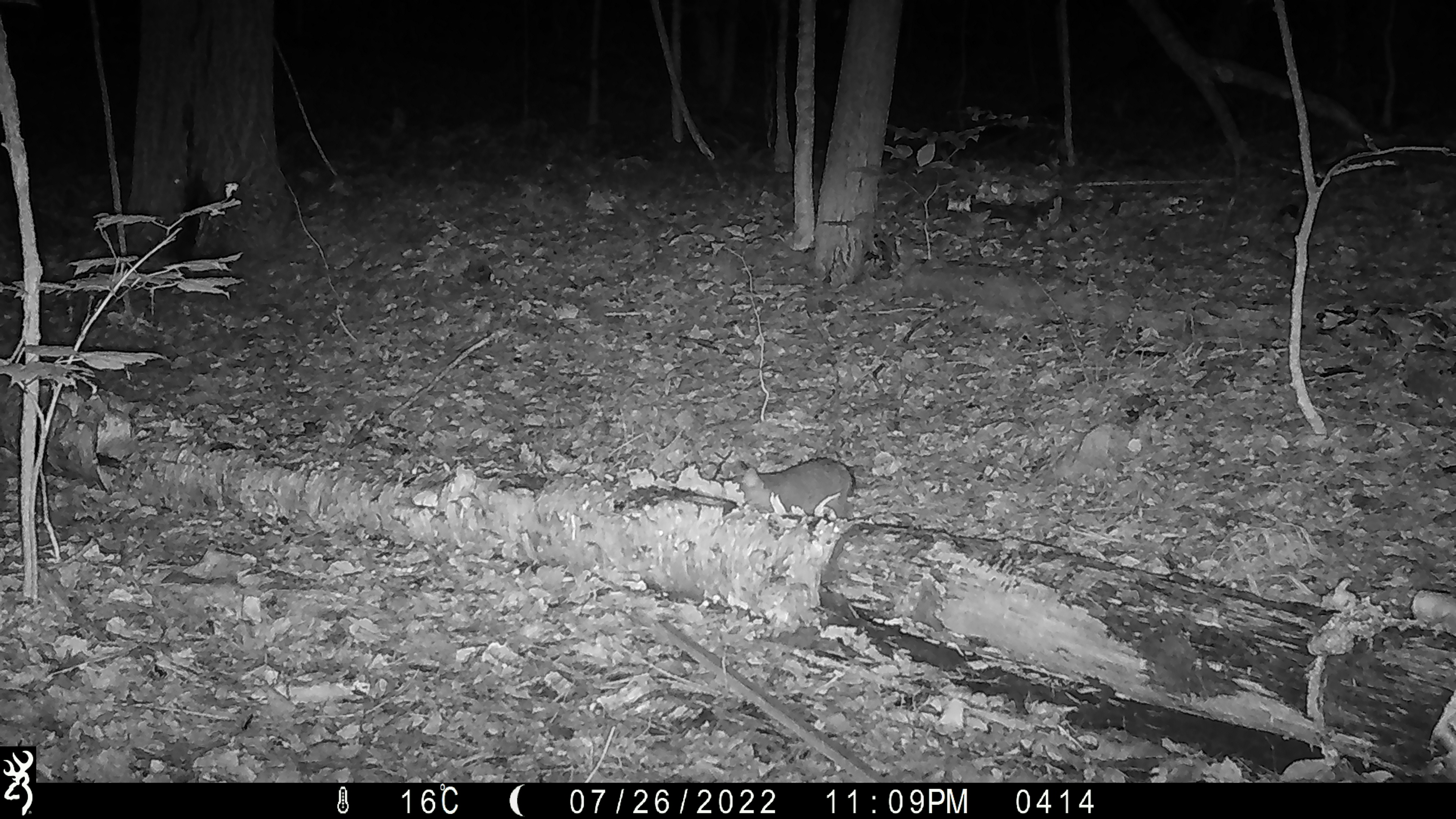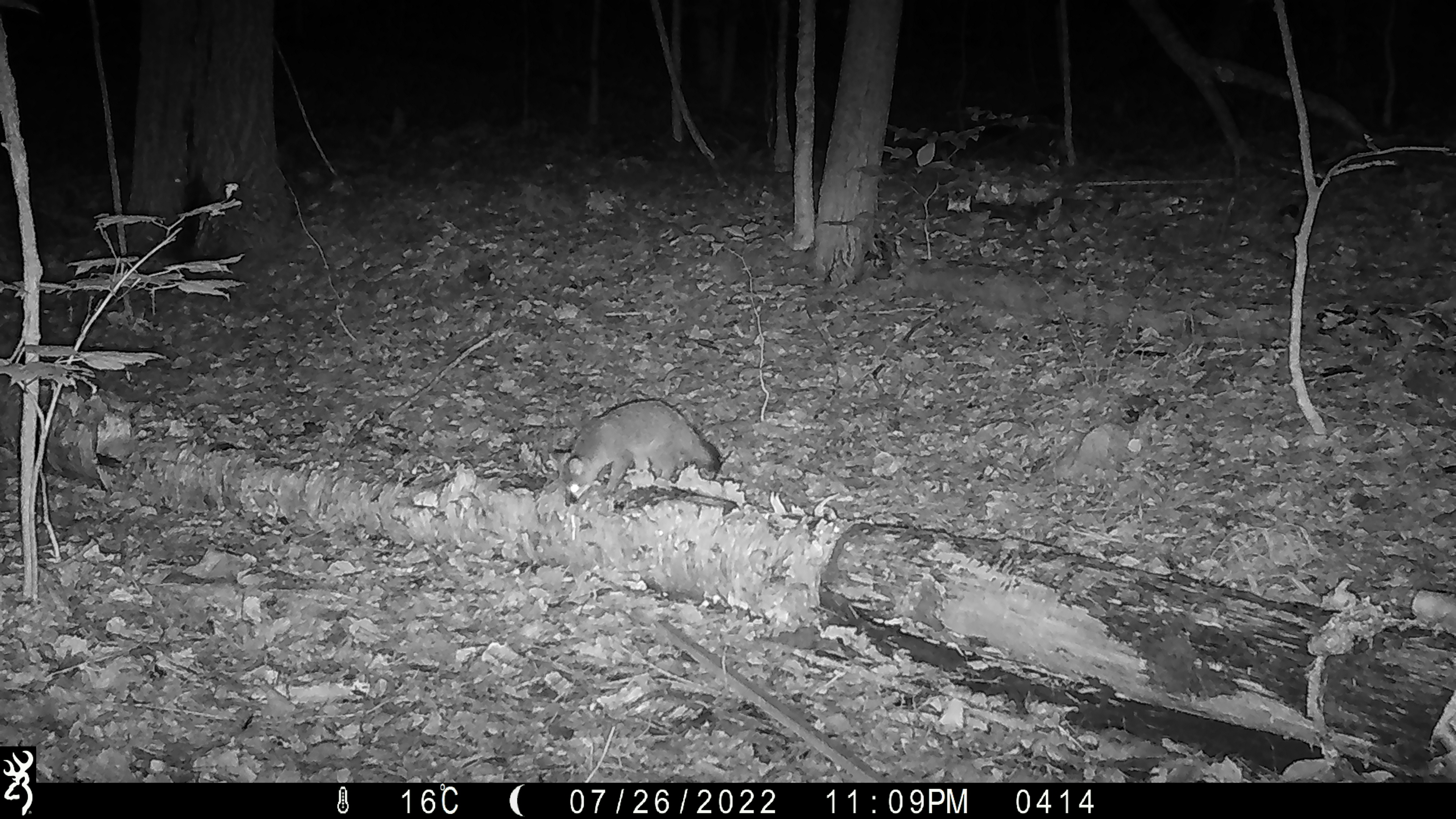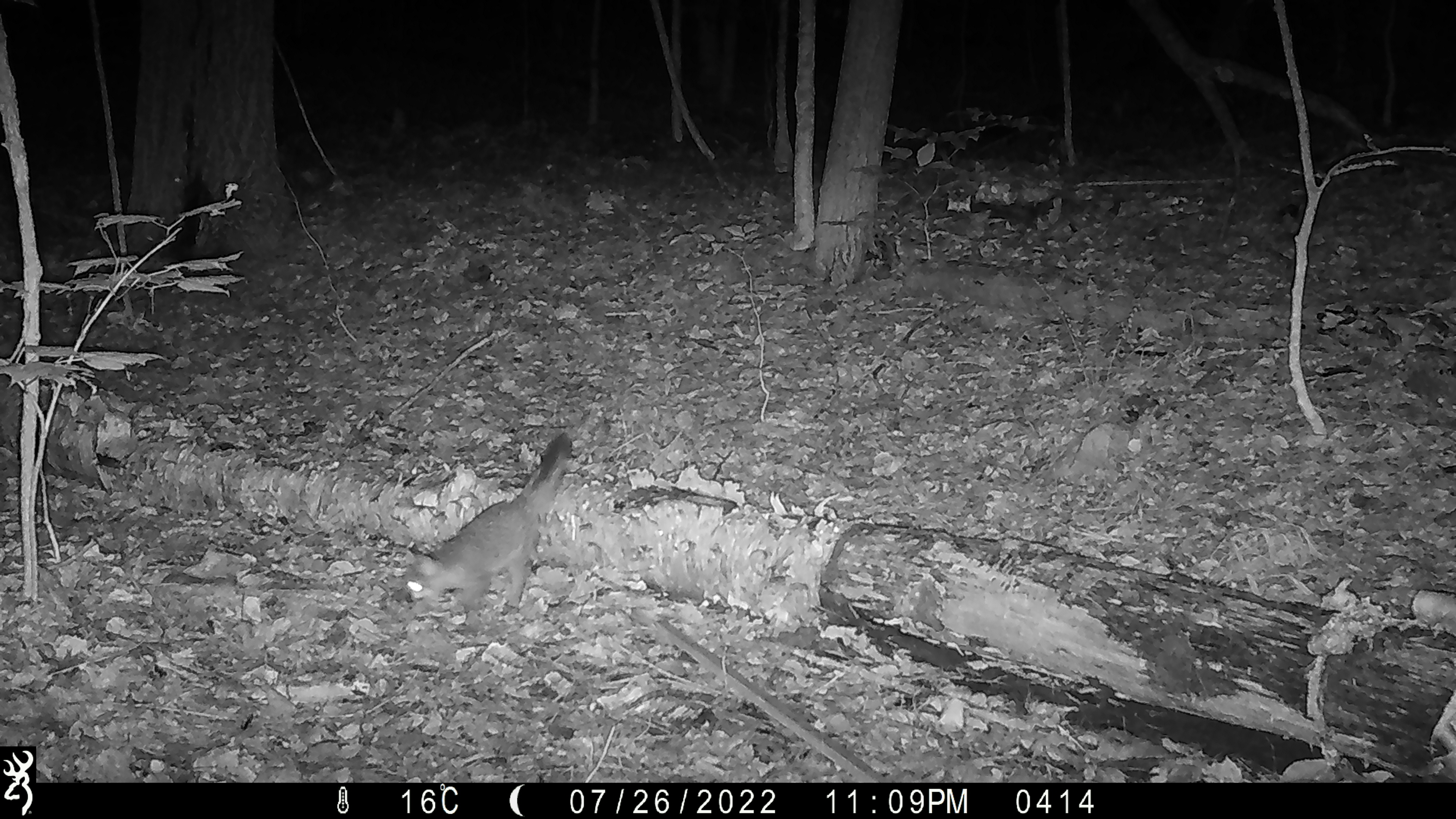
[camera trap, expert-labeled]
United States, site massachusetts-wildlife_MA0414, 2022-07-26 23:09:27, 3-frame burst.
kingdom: Animalia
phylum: Chordata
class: Mammalia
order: Carnivora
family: Canidae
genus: Urocyon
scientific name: Urocyon cinereoargenteus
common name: gray fox